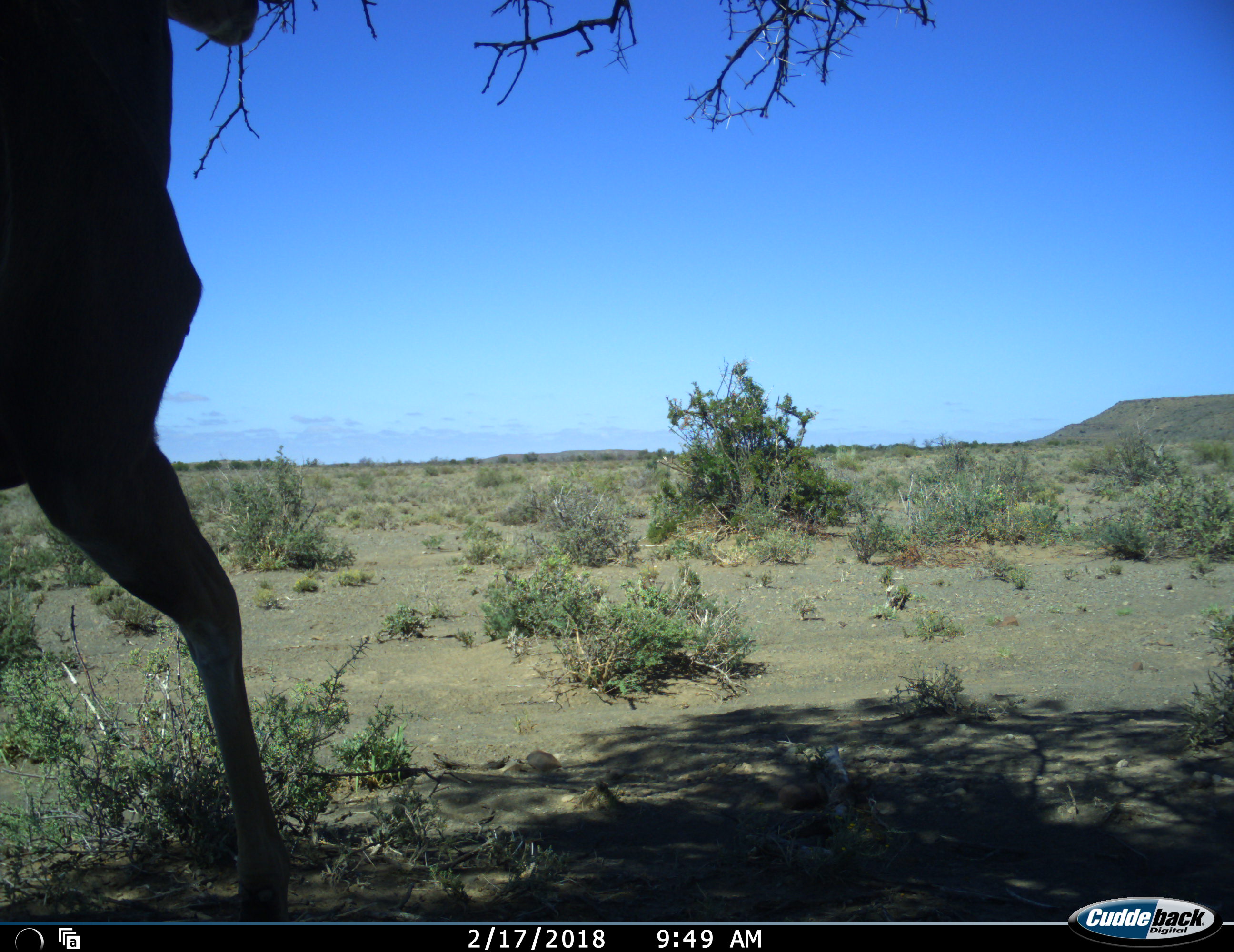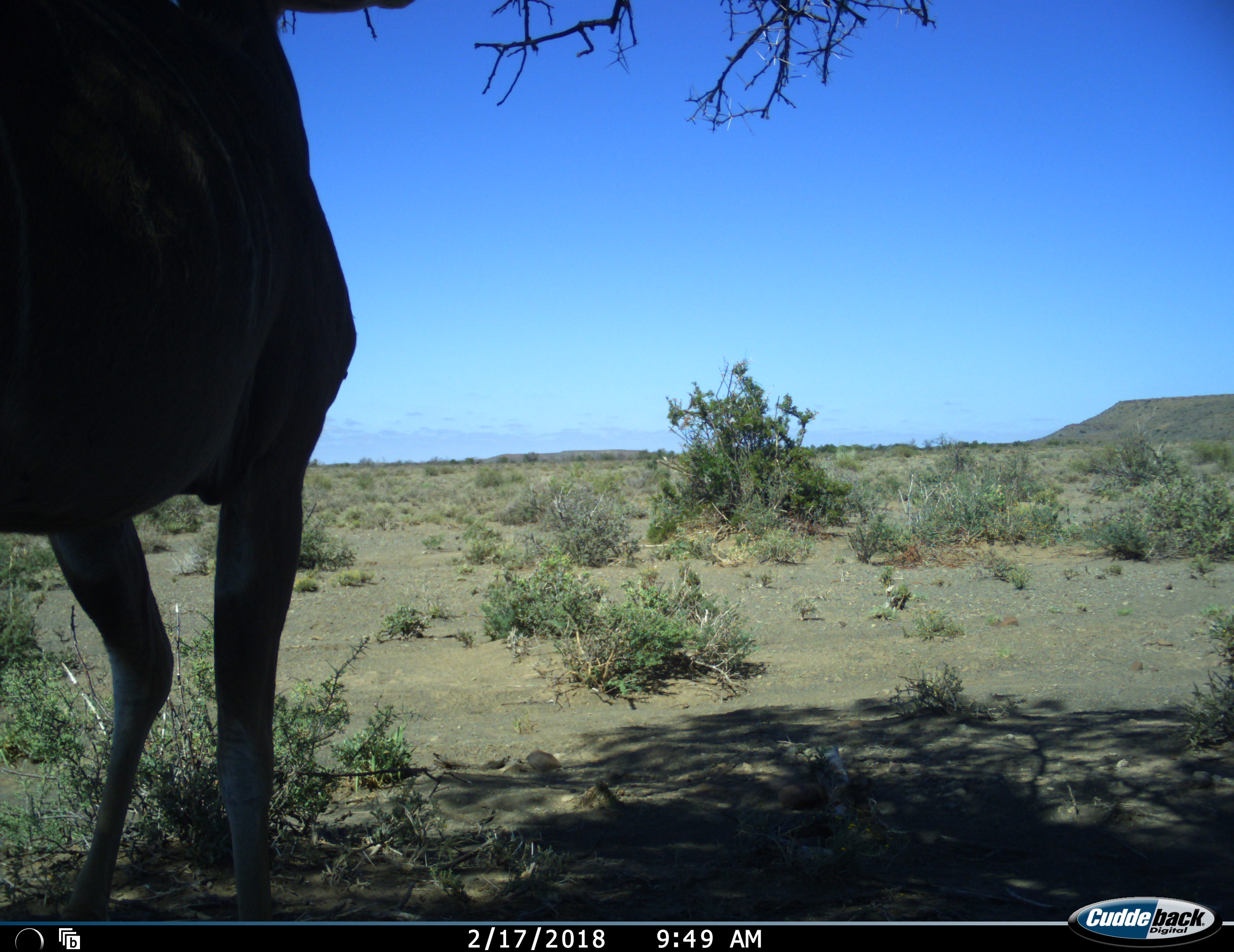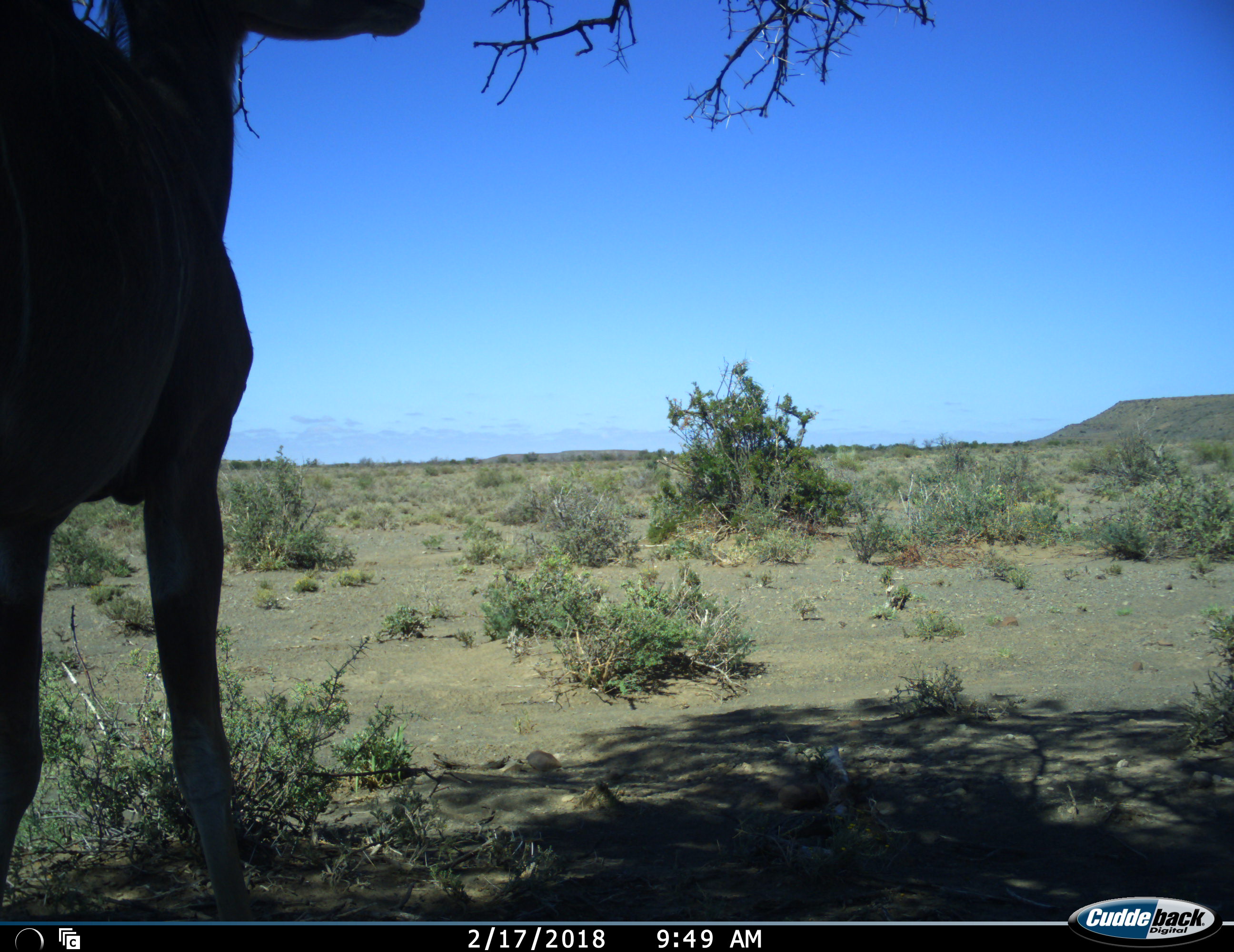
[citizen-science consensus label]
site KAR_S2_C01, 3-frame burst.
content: unidentified animal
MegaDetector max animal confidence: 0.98